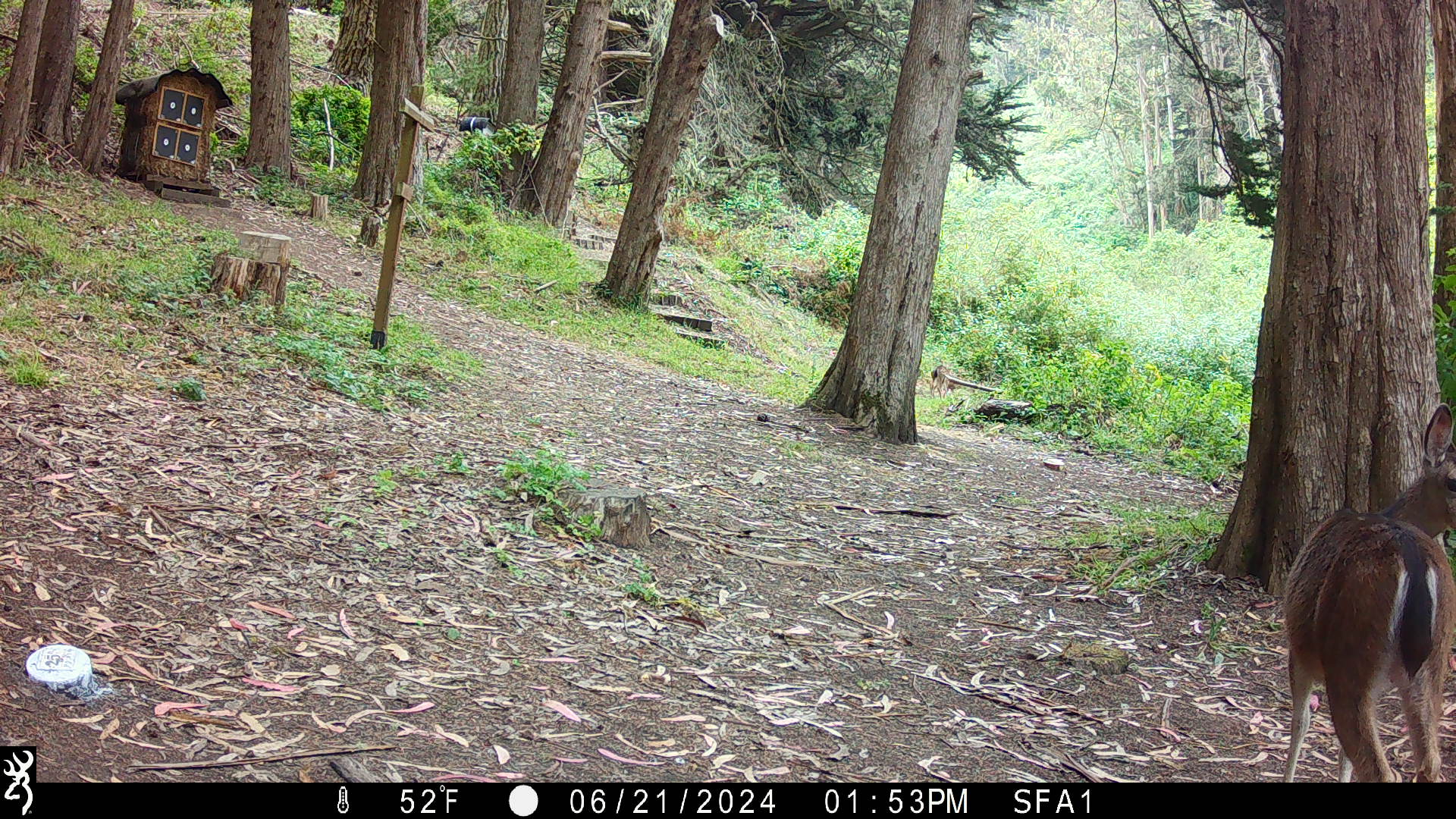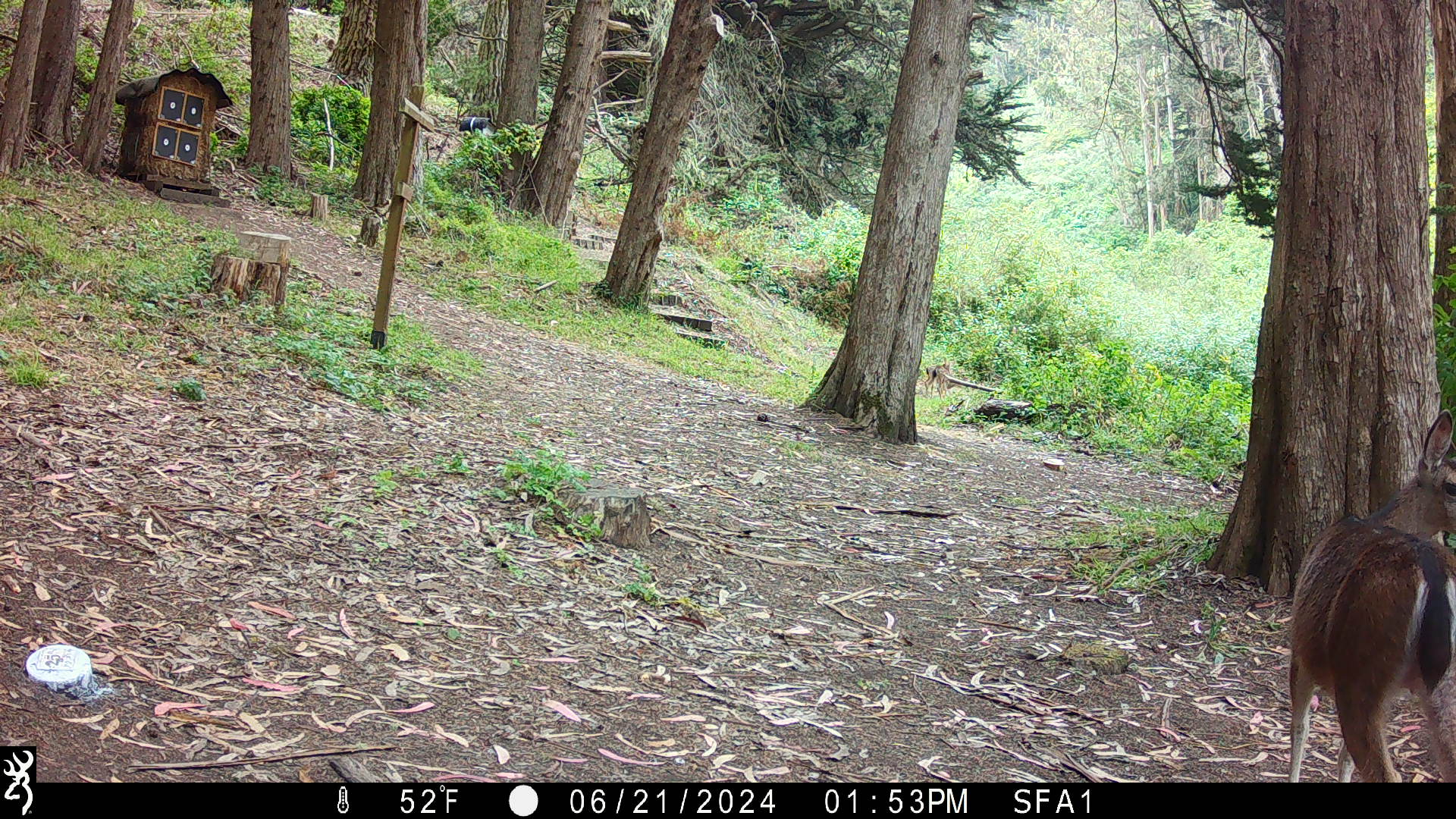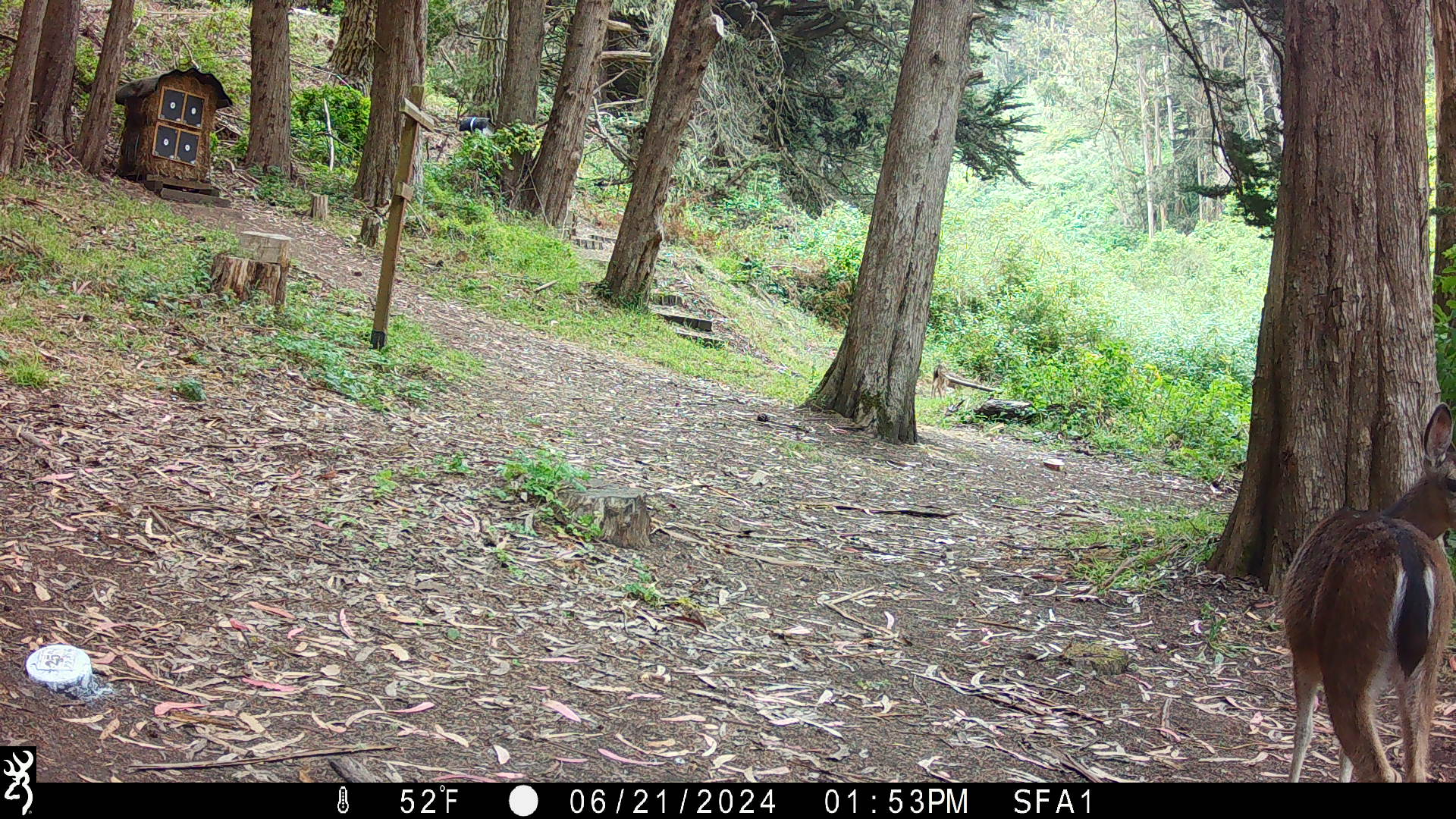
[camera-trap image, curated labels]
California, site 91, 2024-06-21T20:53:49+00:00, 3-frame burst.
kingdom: Animalia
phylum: Chordata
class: Mammalia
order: Artiodactyla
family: Cervidae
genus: Odocoileus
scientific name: Odocoileus hemionus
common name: mule deer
Mule deer (Odocoileus hemionus).